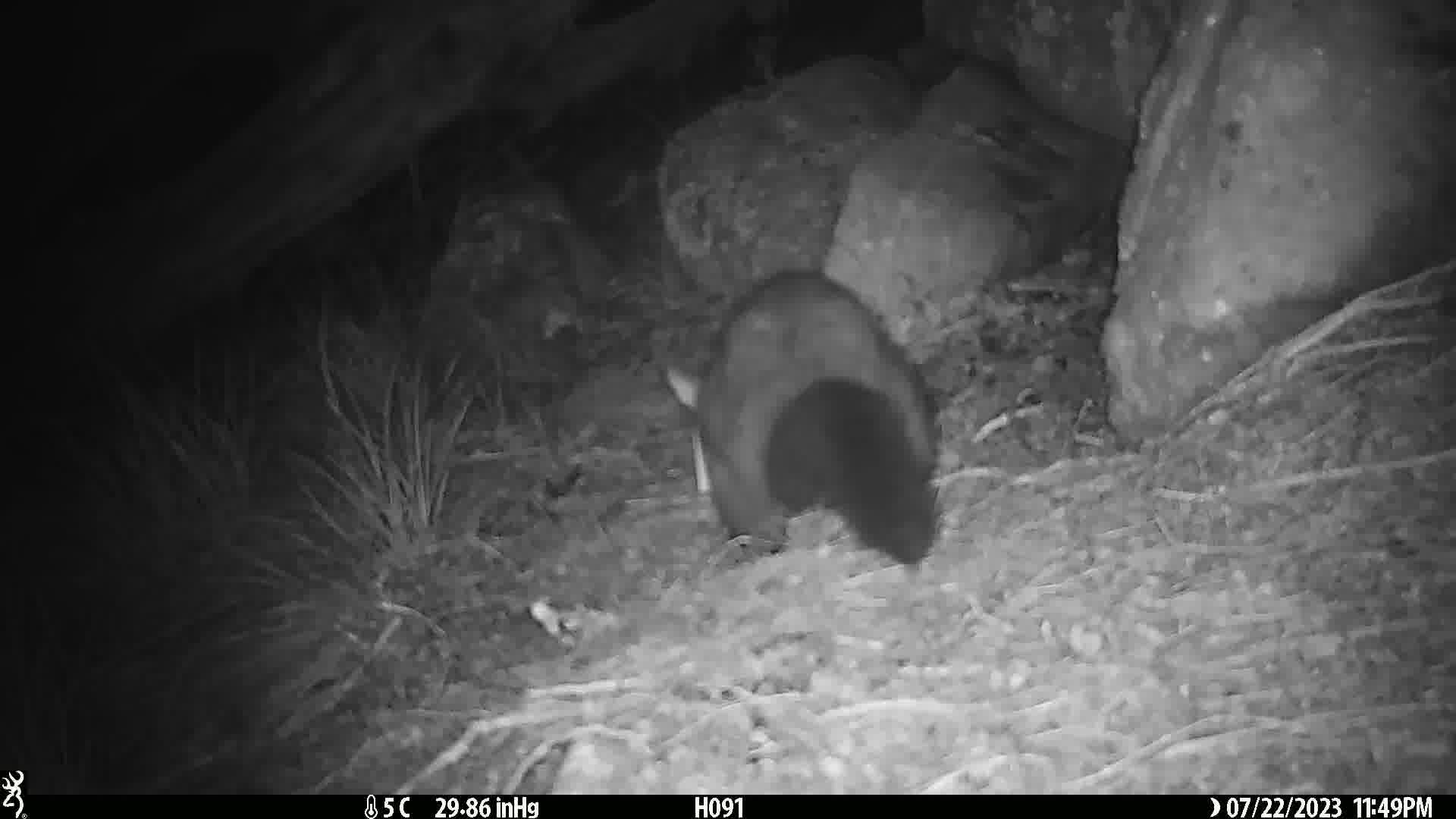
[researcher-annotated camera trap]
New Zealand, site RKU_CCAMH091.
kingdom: Animalia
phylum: Chordata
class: Mammalia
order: Diprotodontia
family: Phalangeridae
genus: Trichosurus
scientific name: Trichosurus vulpecula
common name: common brushtail possum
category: possum